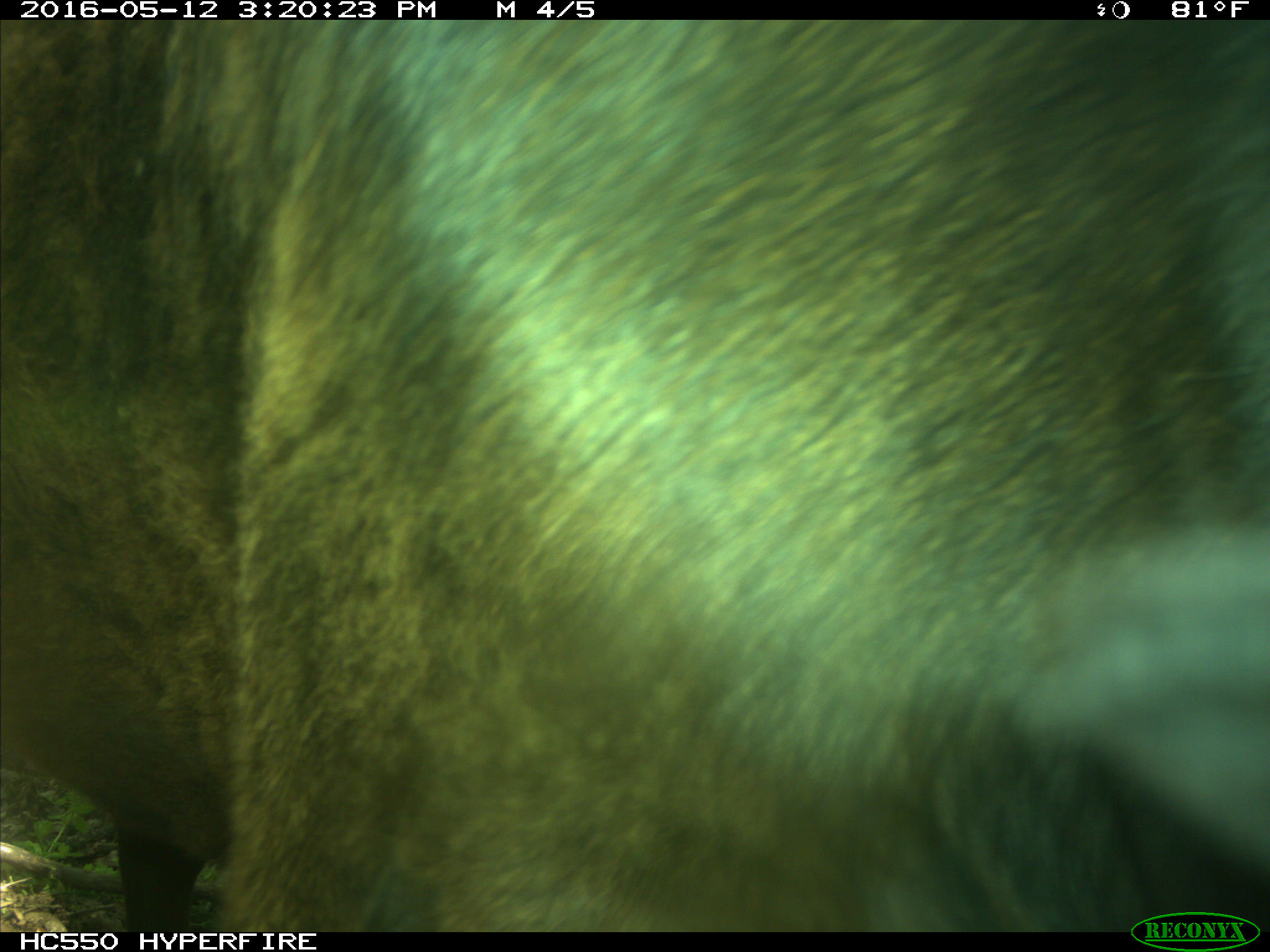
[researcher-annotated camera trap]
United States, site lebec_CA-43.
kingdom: Animalia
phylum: Chordata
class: Mammalia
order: Artiodactyla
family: Bovidae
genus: Bos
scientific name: Bos taurus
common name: domestic cow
Bos taurus (domestic cow).